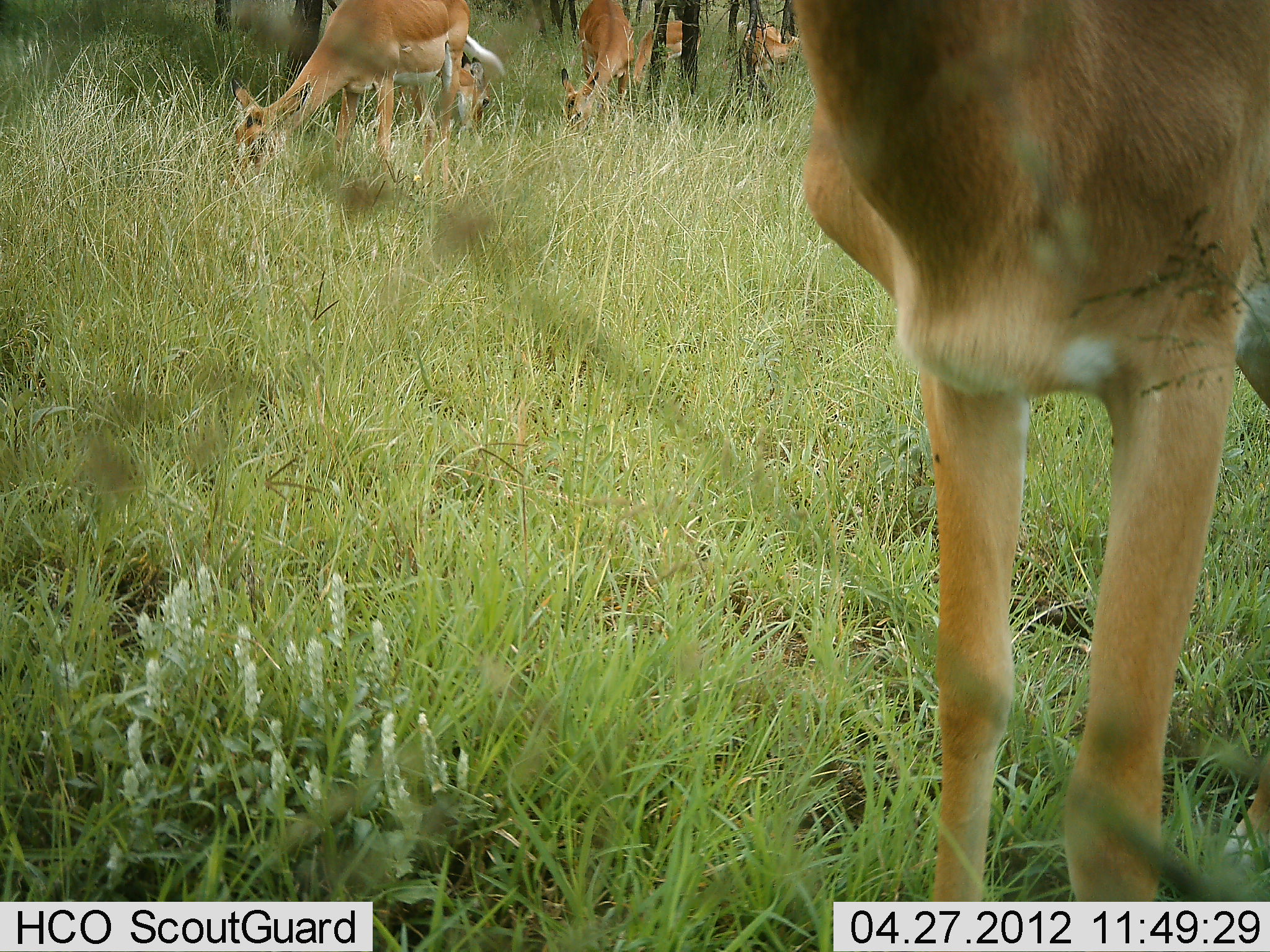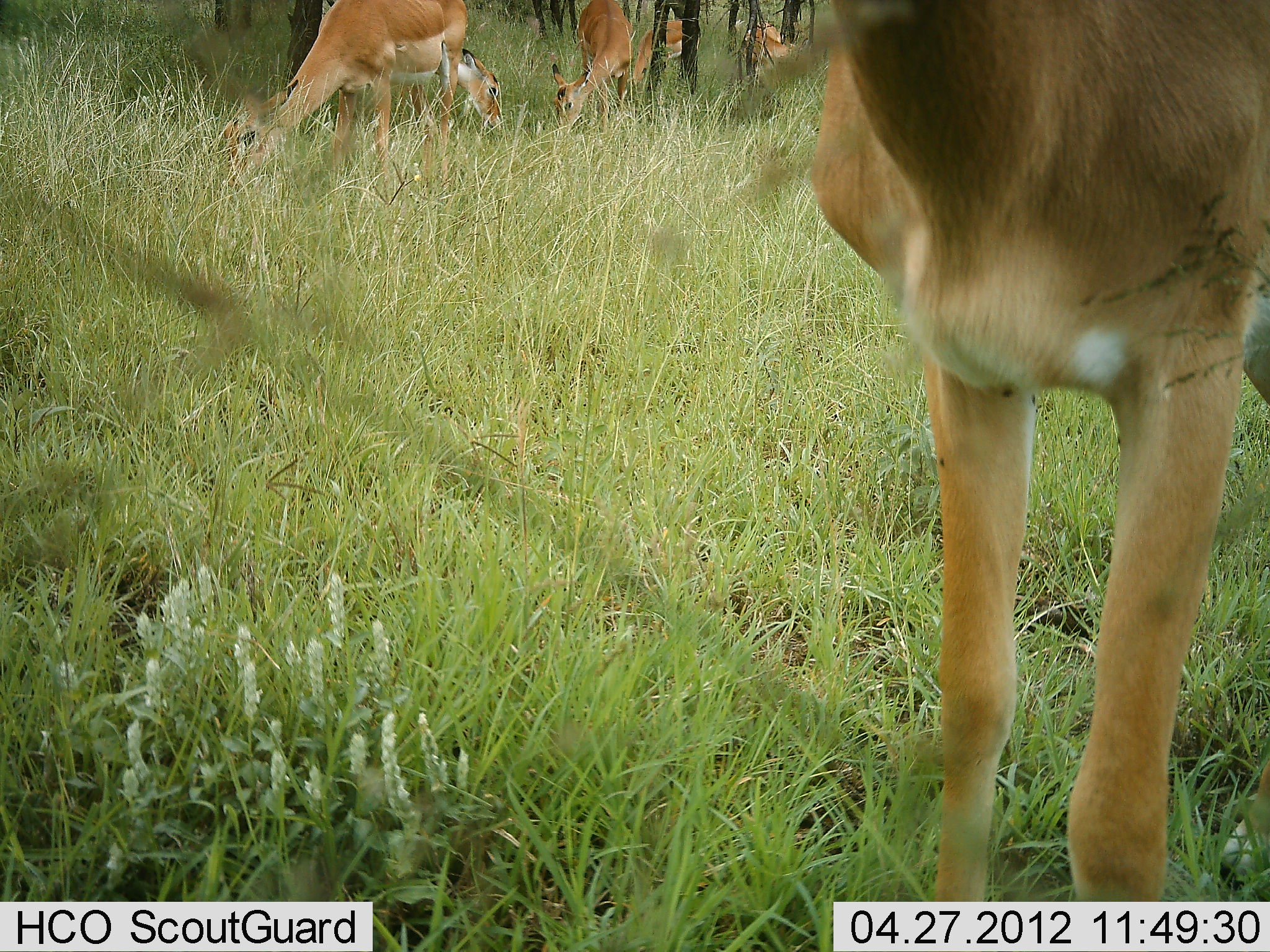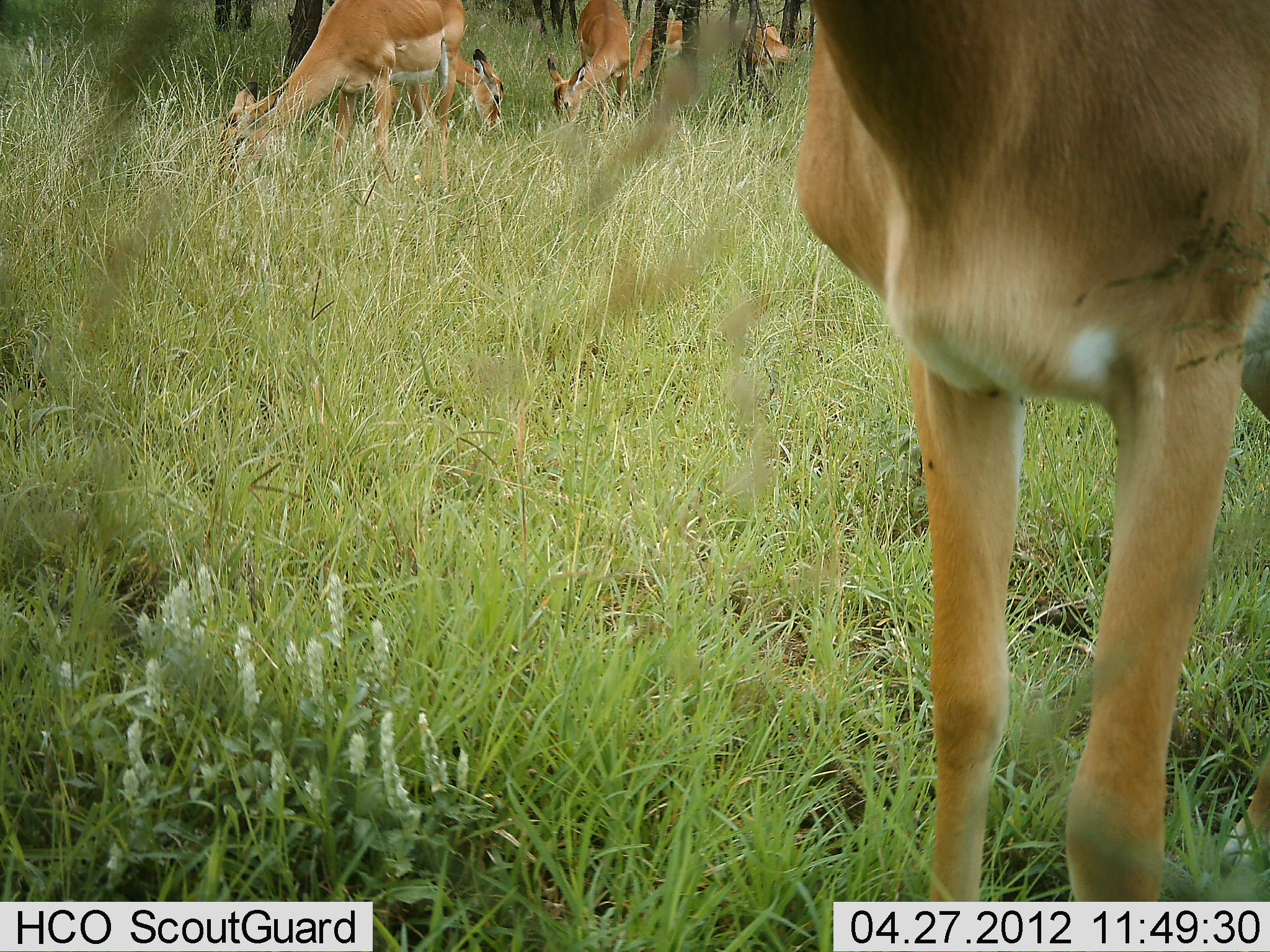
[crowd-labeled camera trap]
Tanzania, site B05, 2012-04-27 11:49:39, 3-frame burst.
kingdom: Animalia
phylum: Chordata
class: Mammalia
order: Artiodactyla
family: Bovidae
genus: Aepyceros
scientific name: Aepyceros melampus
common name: impala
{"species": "impala (Aepyceros melampus)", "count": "6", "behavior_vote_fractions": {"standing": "62%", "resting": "0%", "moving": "0%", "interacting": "0%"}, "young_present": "0%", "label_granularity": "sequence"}